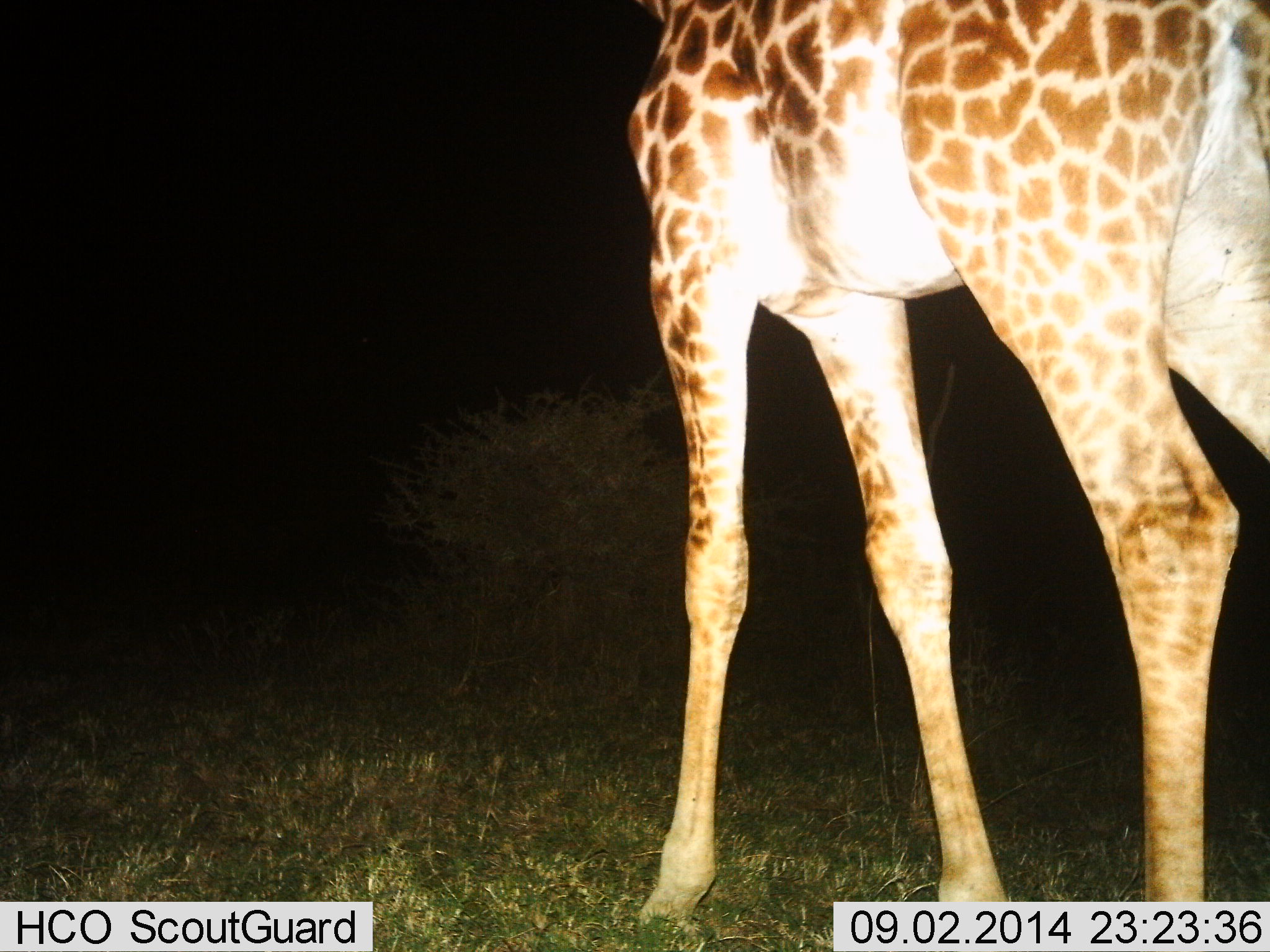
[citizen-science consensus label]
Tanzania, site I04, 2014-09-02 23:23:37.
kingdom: Animalia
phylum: Chordata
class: Mammalia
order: Artiodactyla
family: Giraffidae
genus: Giraffa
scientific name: Giraffa camelopardalis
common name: giraffe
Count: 1.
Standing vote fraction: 70%.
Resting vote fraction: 0%.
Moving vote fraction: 30%.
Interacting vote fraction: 0%.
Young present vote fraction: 0%.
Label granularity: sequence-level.